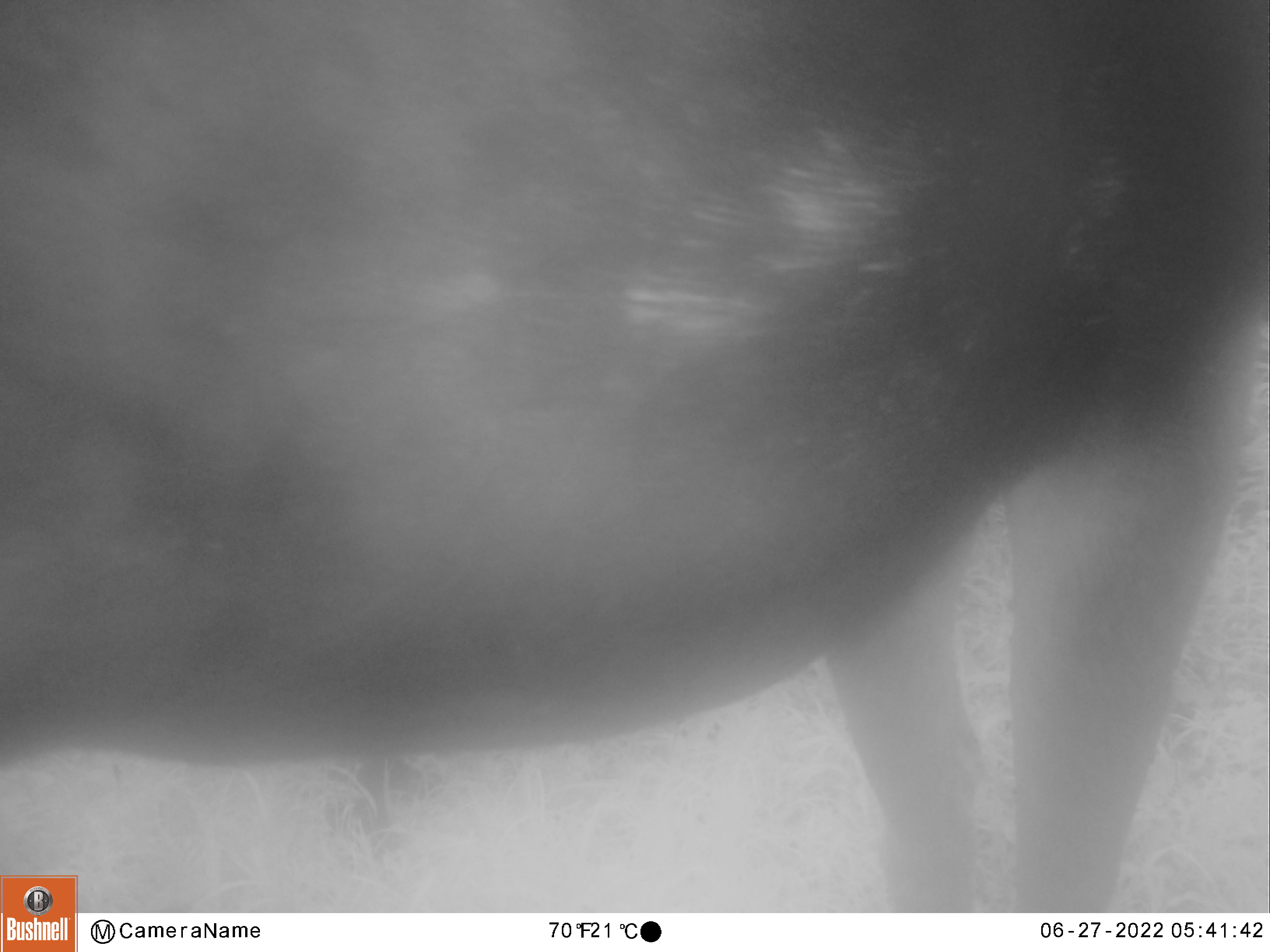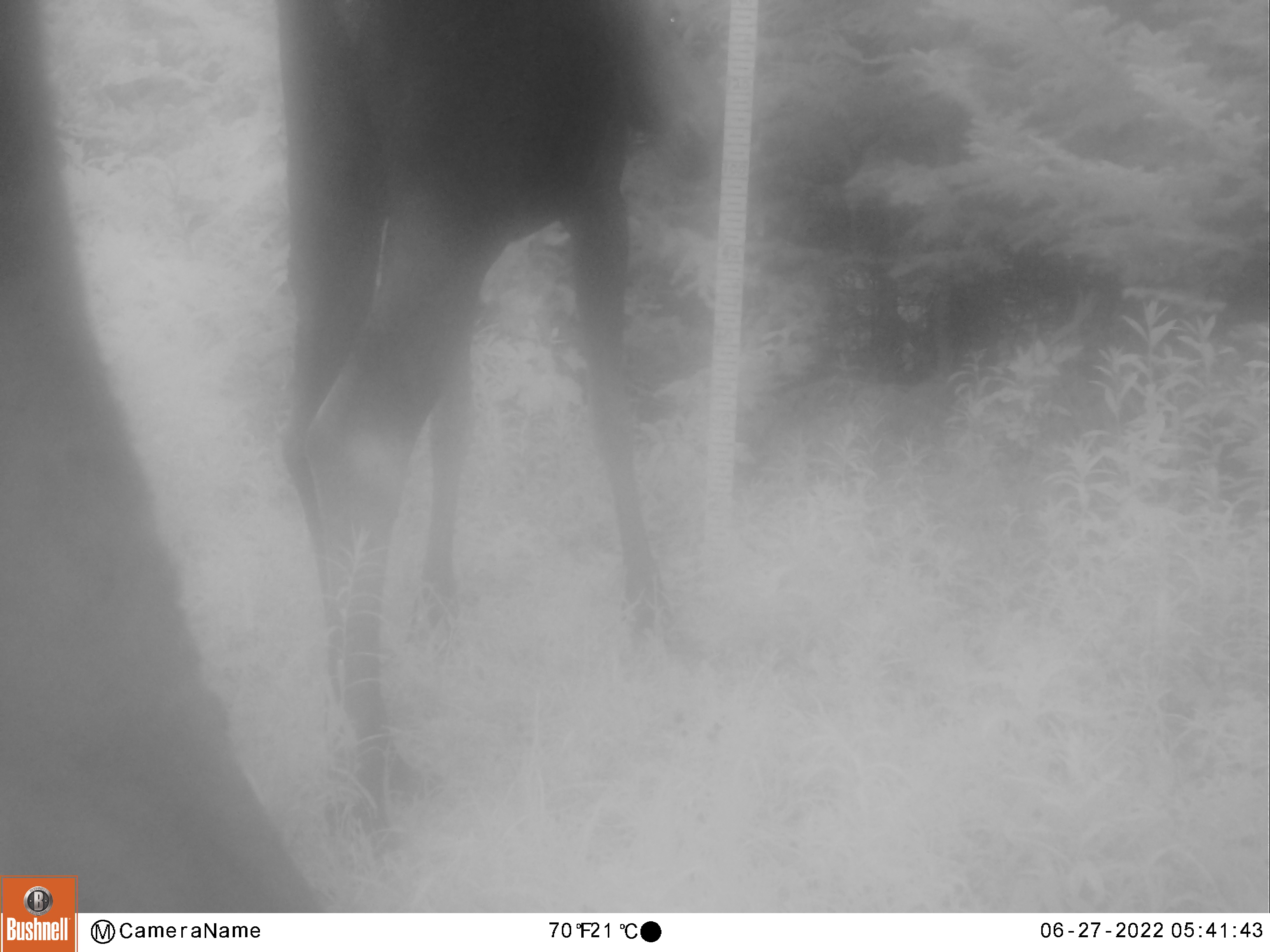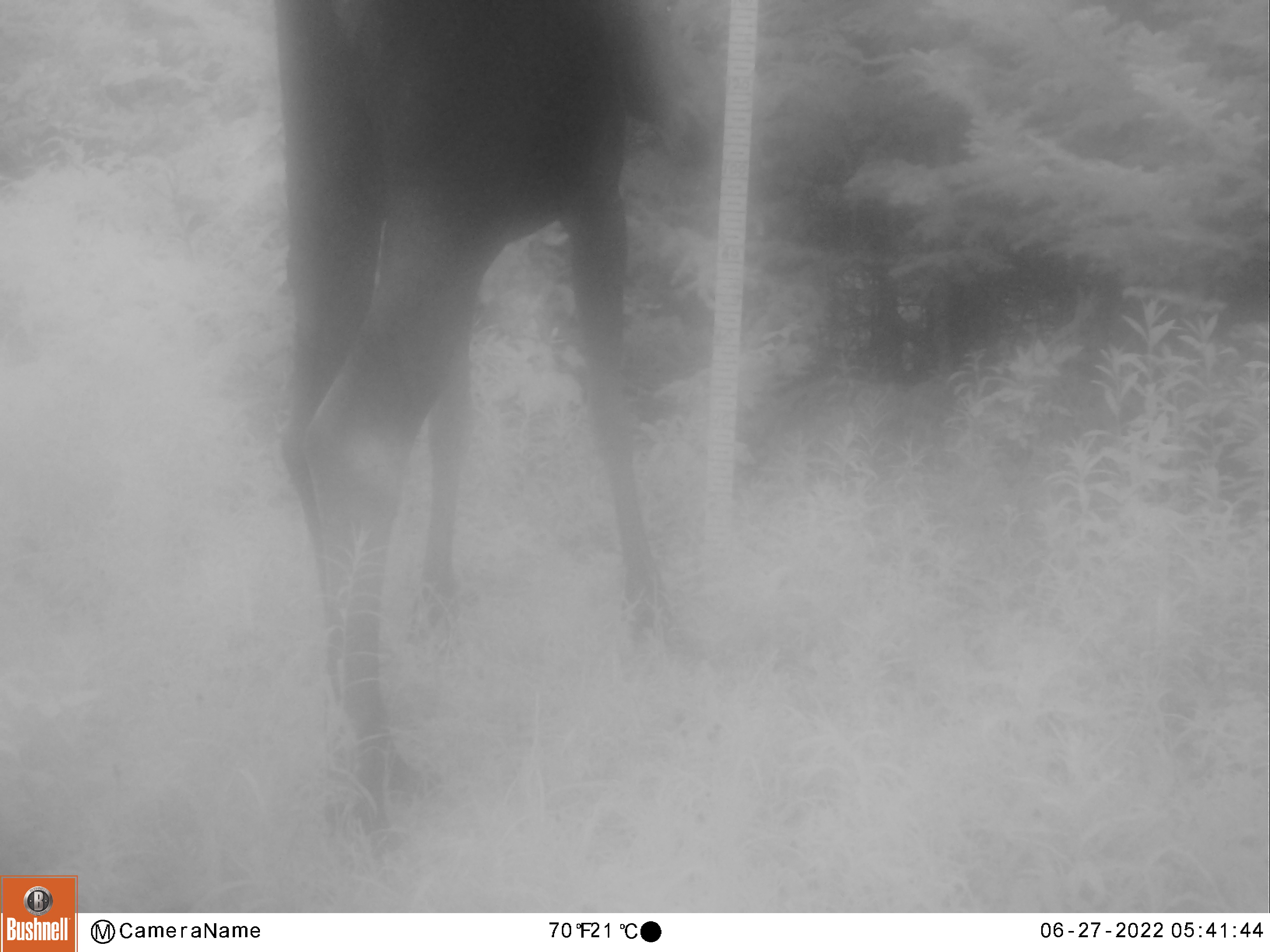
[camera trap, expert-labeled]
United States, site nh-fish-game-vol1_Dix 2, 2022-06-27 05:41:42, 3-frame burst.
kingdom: Animalia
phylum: Chordata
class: Mammalia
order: Artiodactyla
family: Cervidae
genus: Alces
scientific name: Alces alces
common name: moose